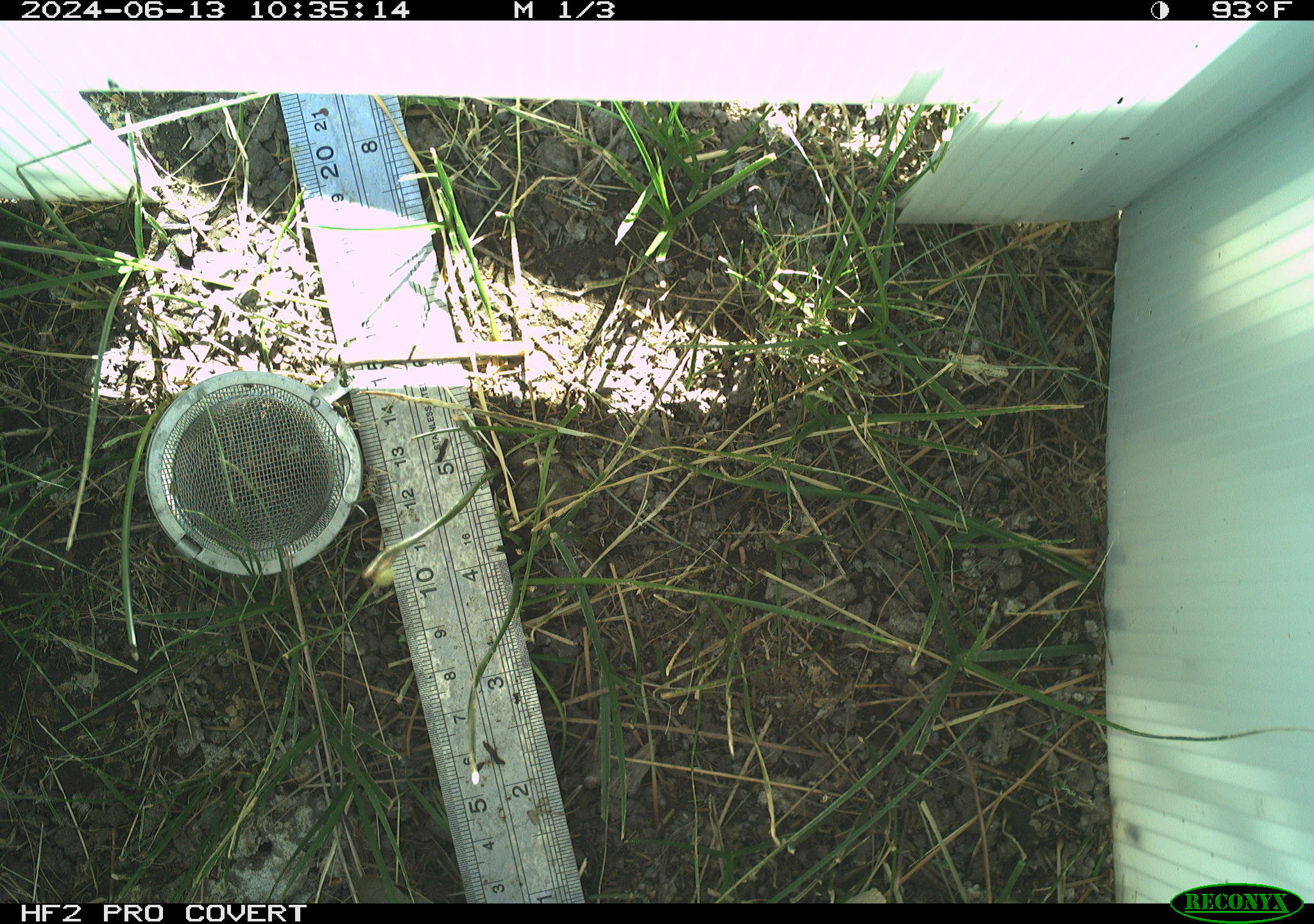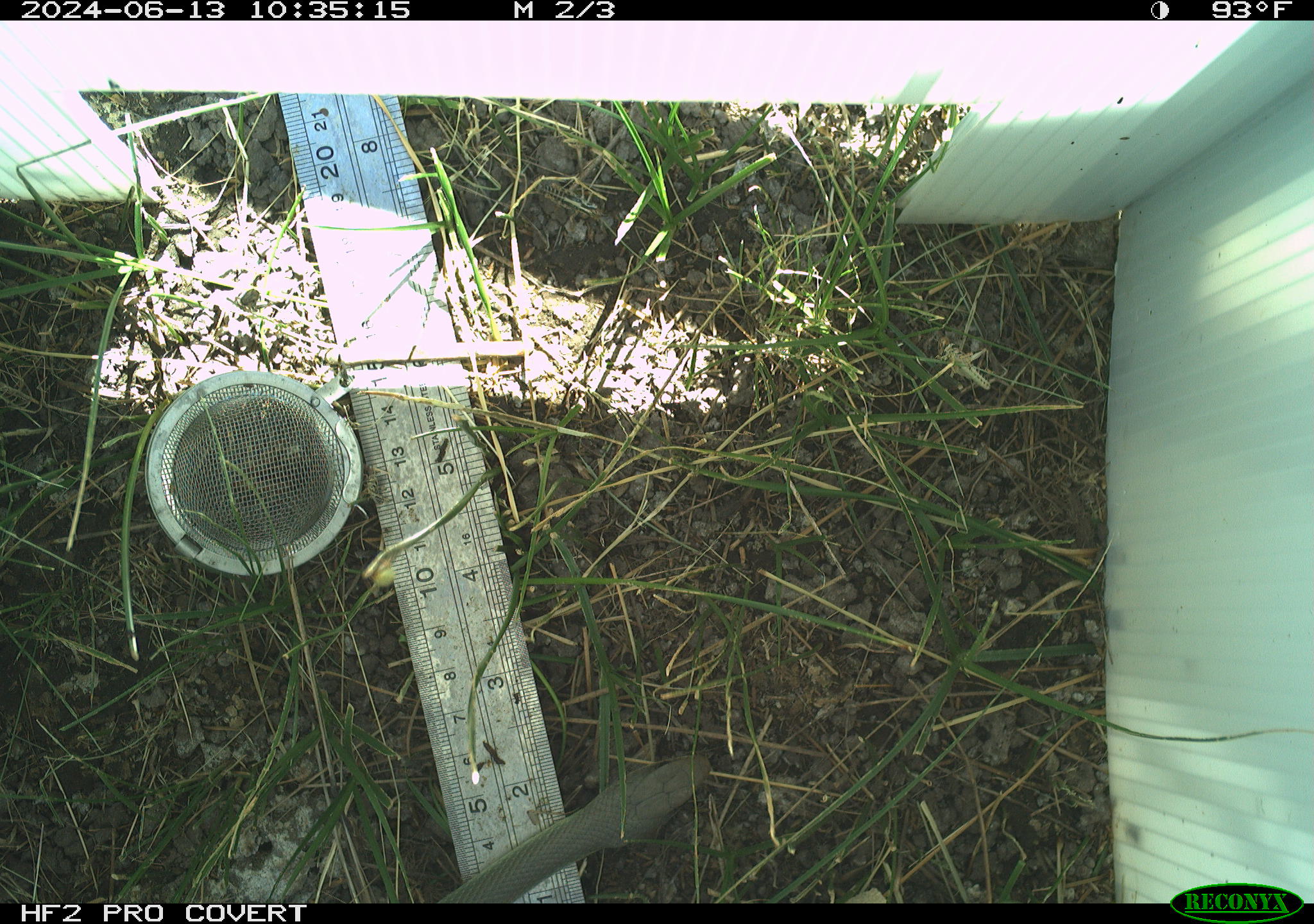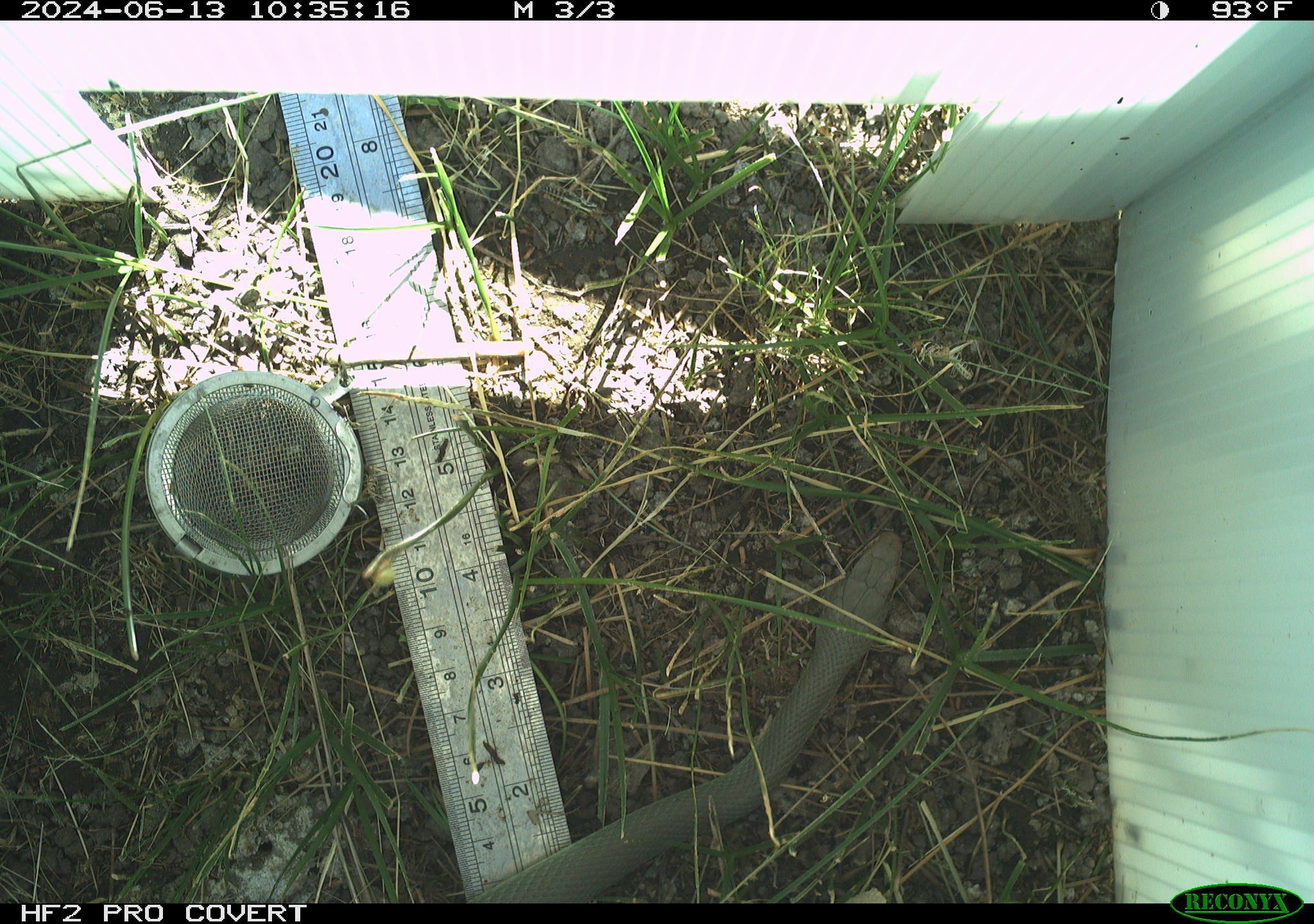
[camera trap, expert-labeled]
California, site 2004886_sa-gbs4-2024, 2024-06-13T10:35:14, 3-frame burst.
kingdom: Animalia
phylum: Chordata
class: Reptilia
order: Squamata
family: Colubridae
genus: Coluber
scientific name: Coluber constrictor mormon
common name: western yellow-bellied racer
Western yellow-bellied racer (Coluber constrictor mormon).